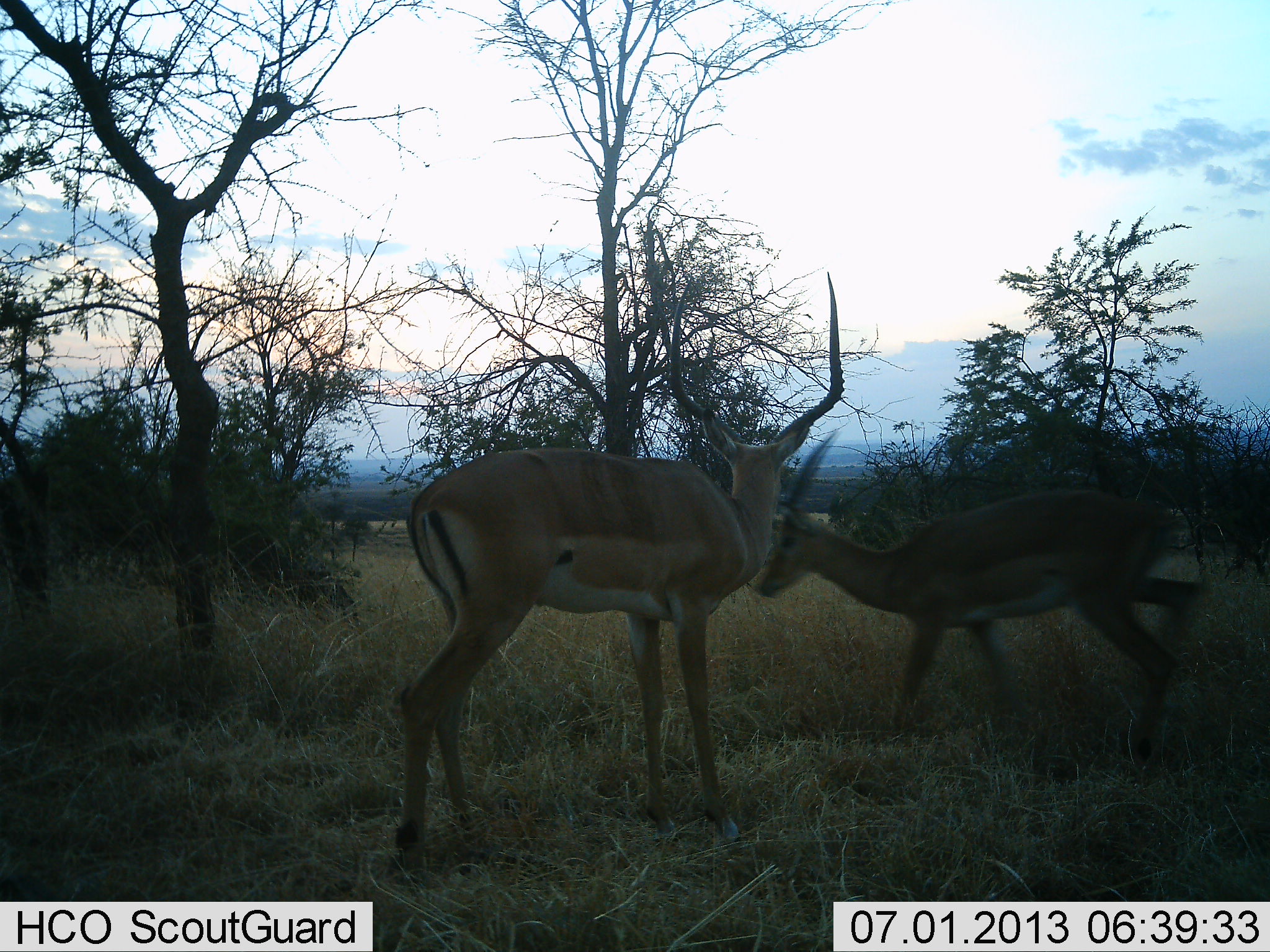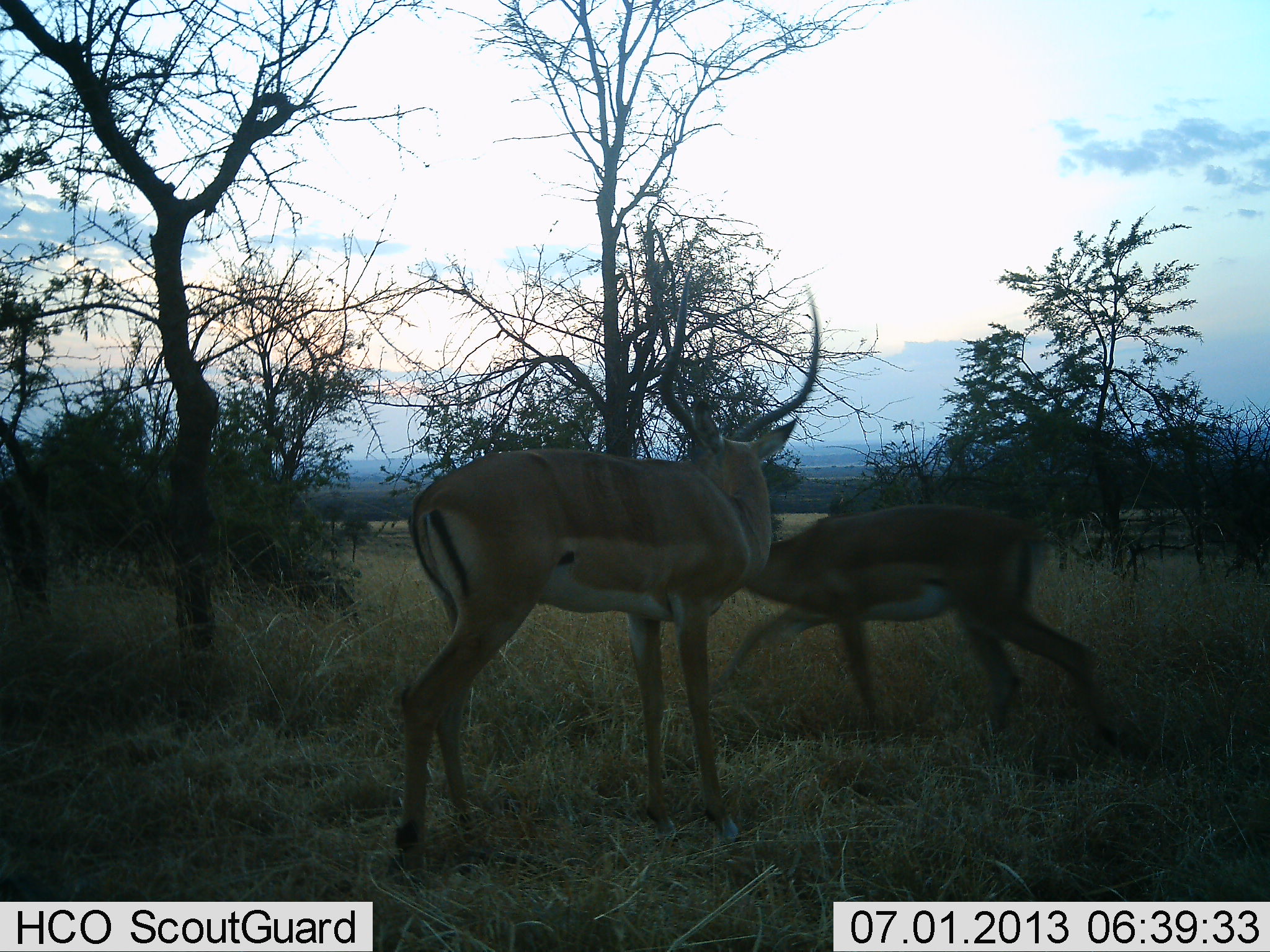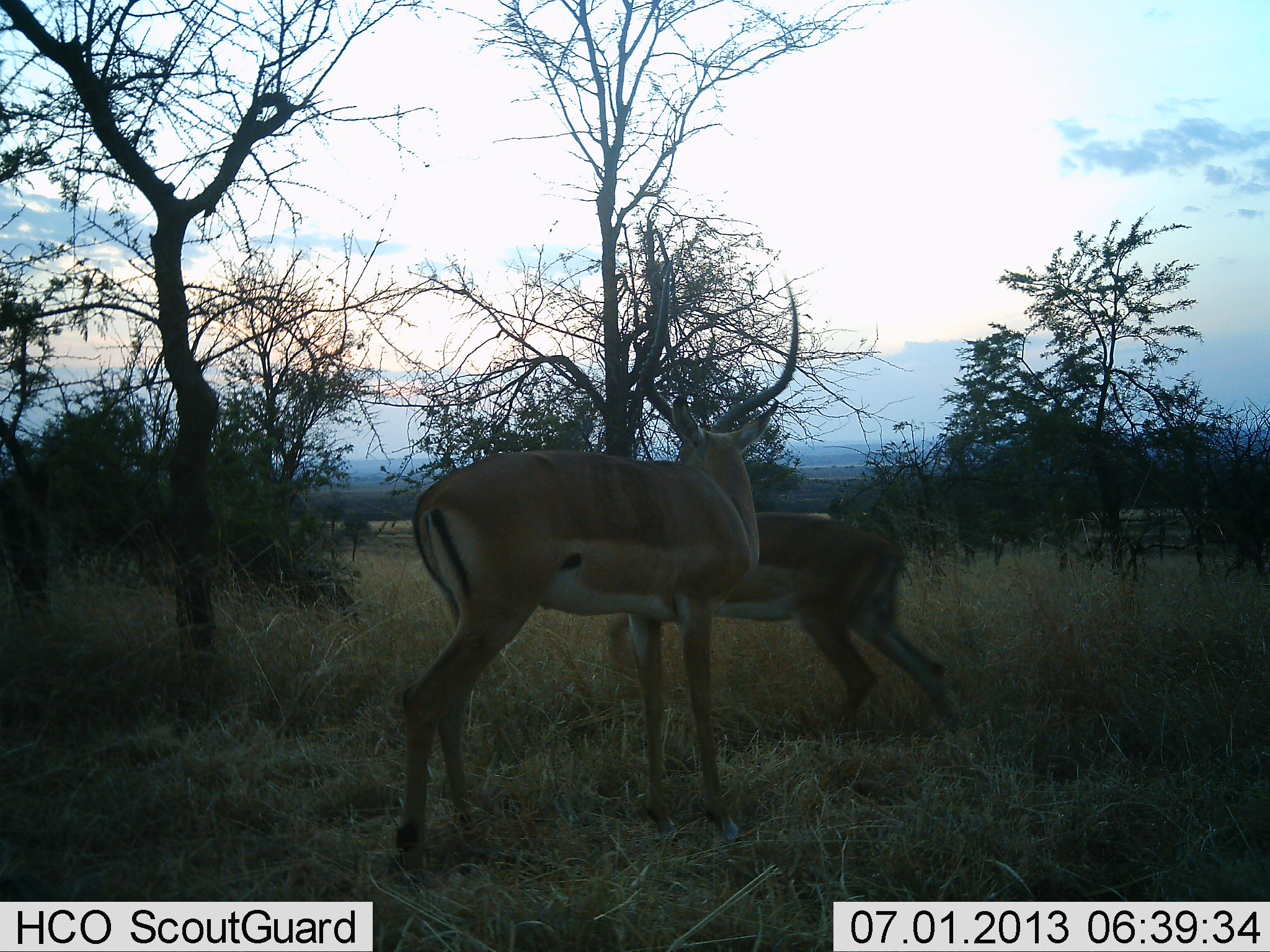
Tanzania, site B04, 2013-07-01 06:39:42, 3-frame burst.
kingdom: Animalia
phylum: Chordata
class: Mammalia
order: Artiodactyla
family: Bovidae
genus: Aepyceros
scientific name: Aepyceros melampus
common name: impala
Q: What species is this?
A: Impala (Aepyceros melampus).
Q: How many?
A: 2.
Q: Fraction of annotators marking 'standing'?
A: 70%.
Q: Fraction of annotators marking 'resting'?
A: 0%.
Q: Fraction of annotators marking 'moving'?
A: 70%.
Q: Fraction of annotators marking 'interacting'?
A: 30%.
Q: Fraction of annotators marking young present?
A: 0%.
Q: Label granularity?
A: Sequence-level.